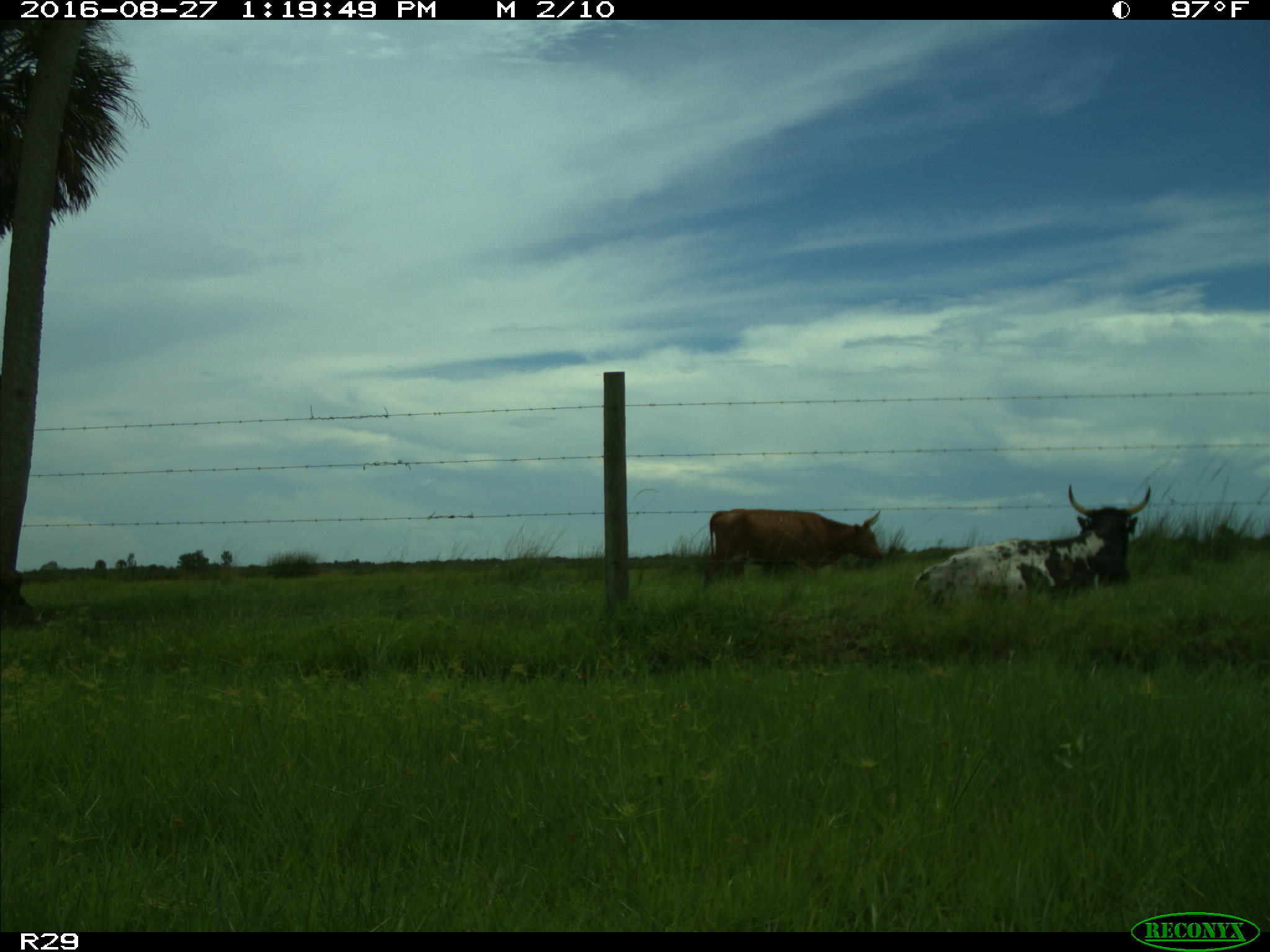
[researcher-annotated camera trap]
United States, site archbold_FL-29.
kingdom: Animalia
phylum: Chordata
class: Mammalia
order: Artiodactyla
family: Bovidae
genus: Bos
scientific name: Bos taurus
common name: domestic cow